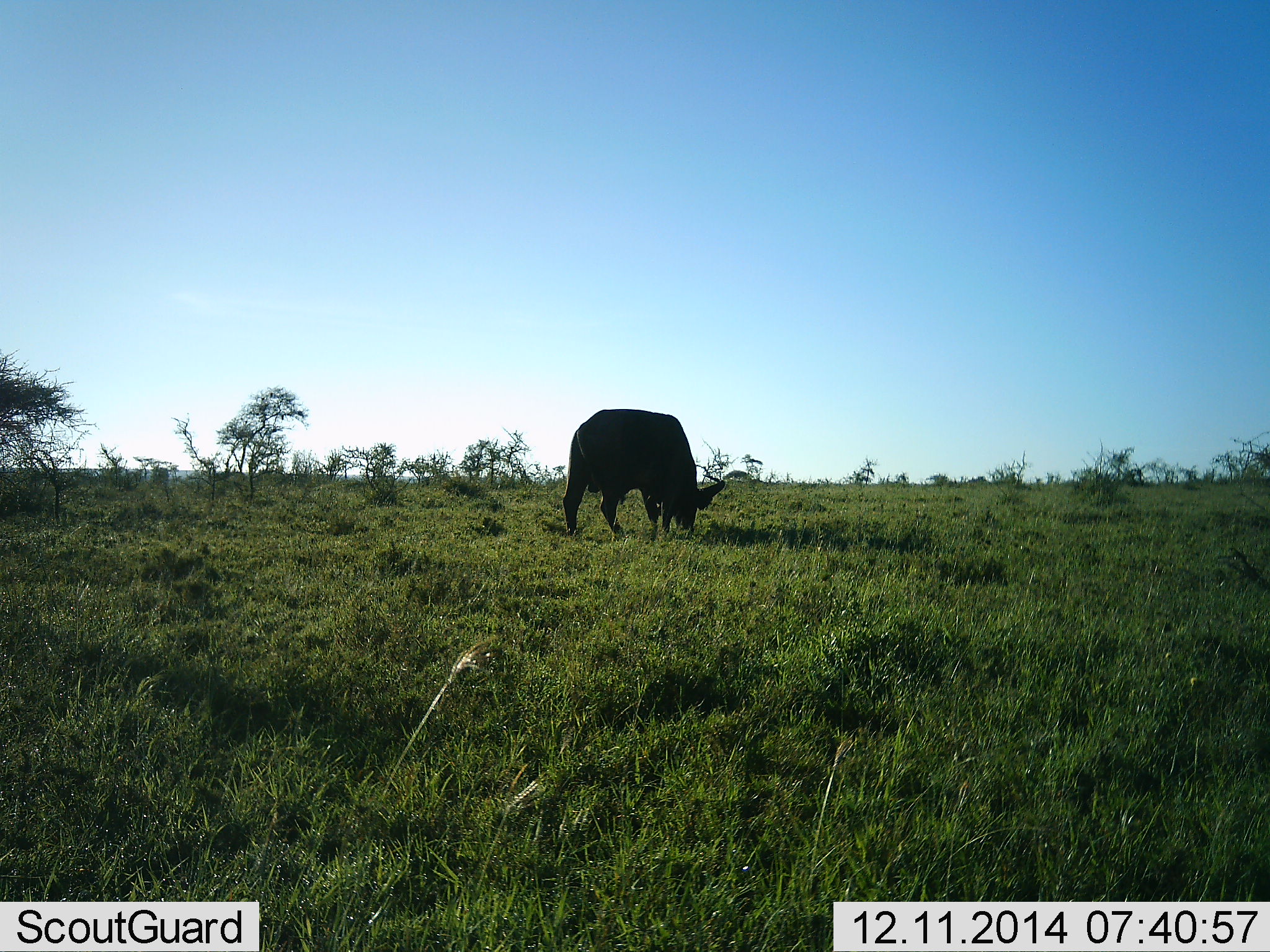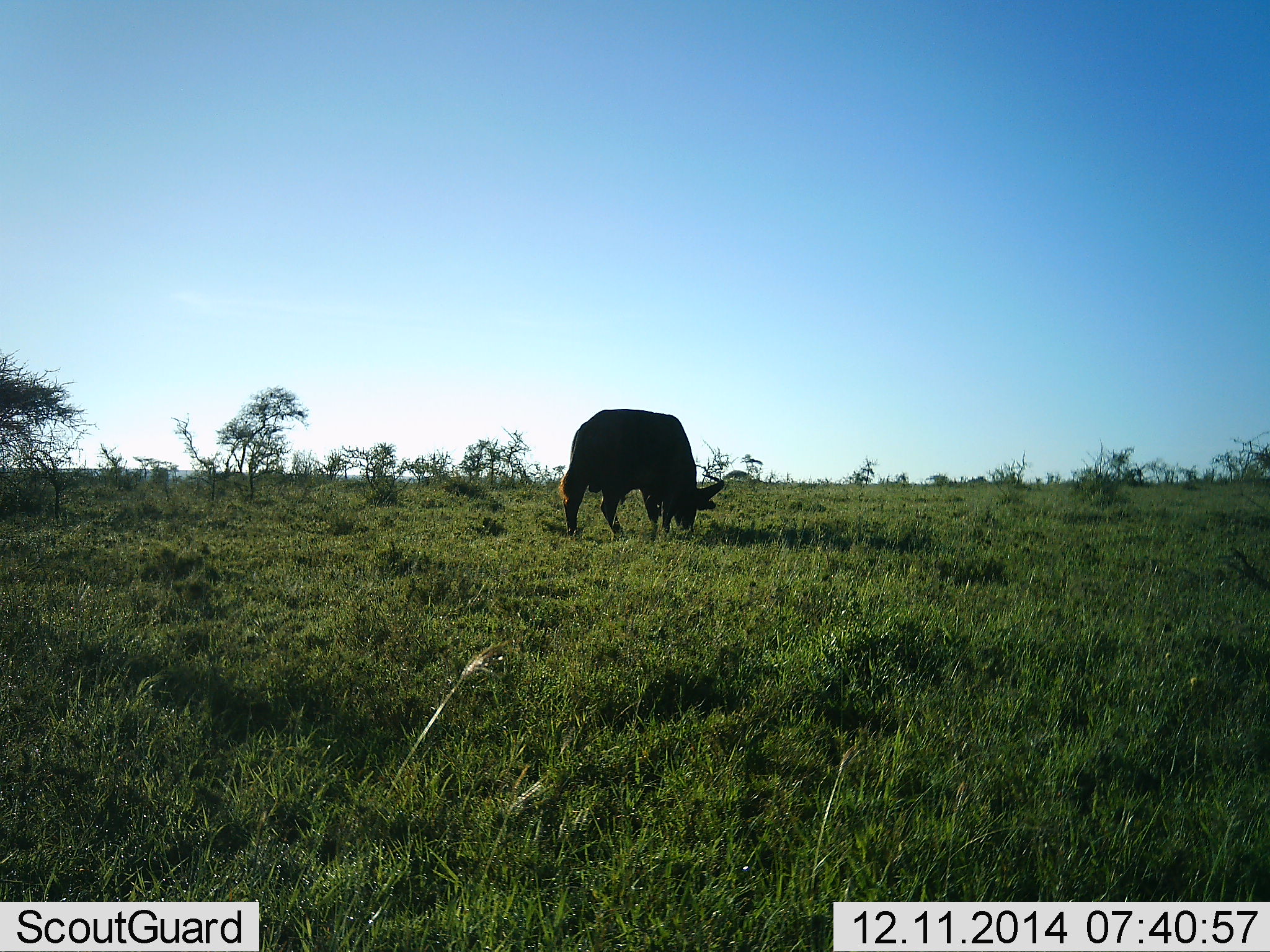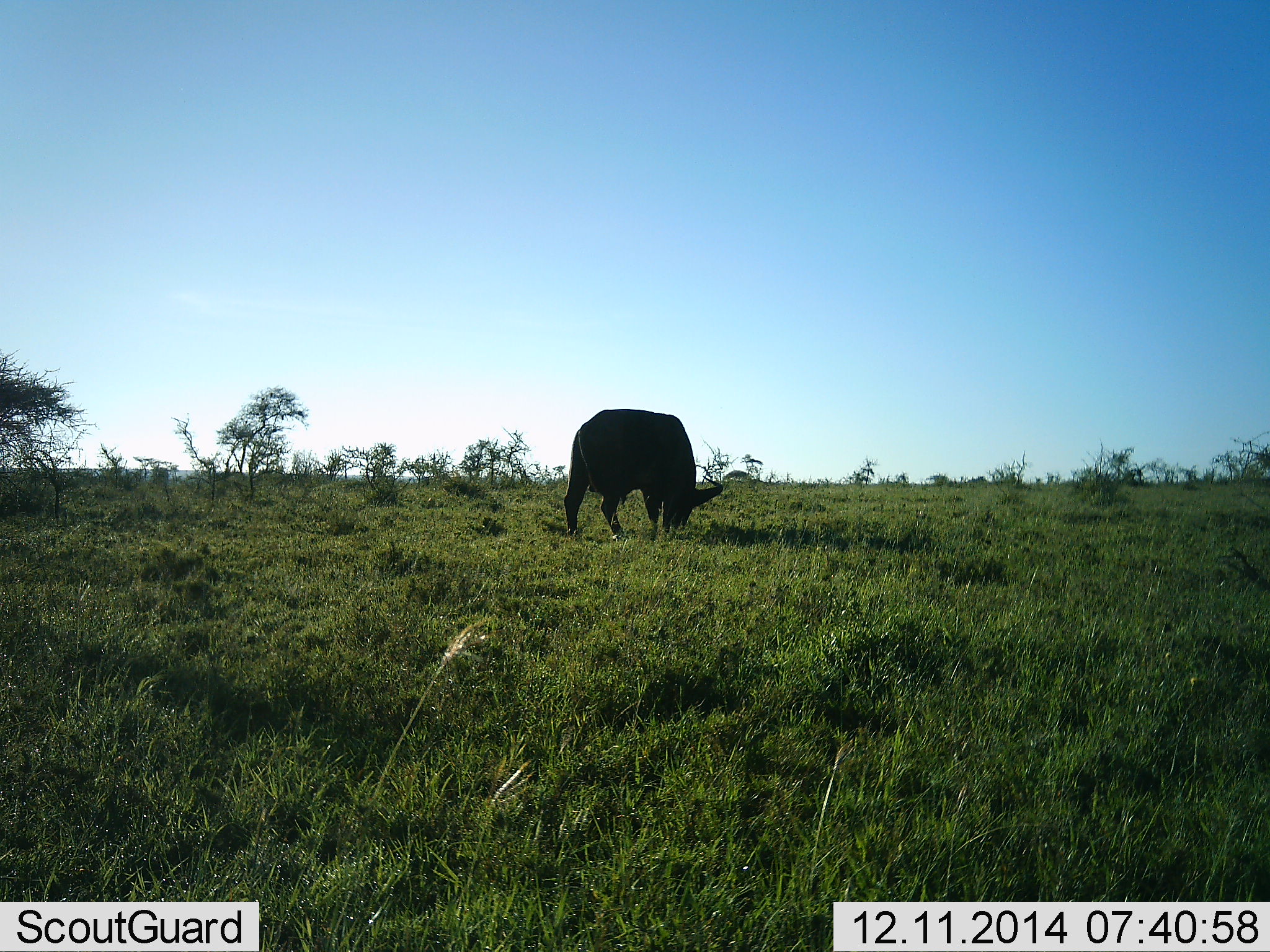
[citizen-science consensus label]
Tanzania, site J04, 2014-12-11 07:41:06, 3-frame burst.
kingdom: Animalia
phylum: Chordata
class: Mammalia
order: Artiodactyla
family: Bovidae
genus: Syncerus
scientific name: Syncerus caffer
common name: cape buffalo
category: buffalo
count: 1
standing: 10%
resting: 0%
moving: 0%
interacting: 0%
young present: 0%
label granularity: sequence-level